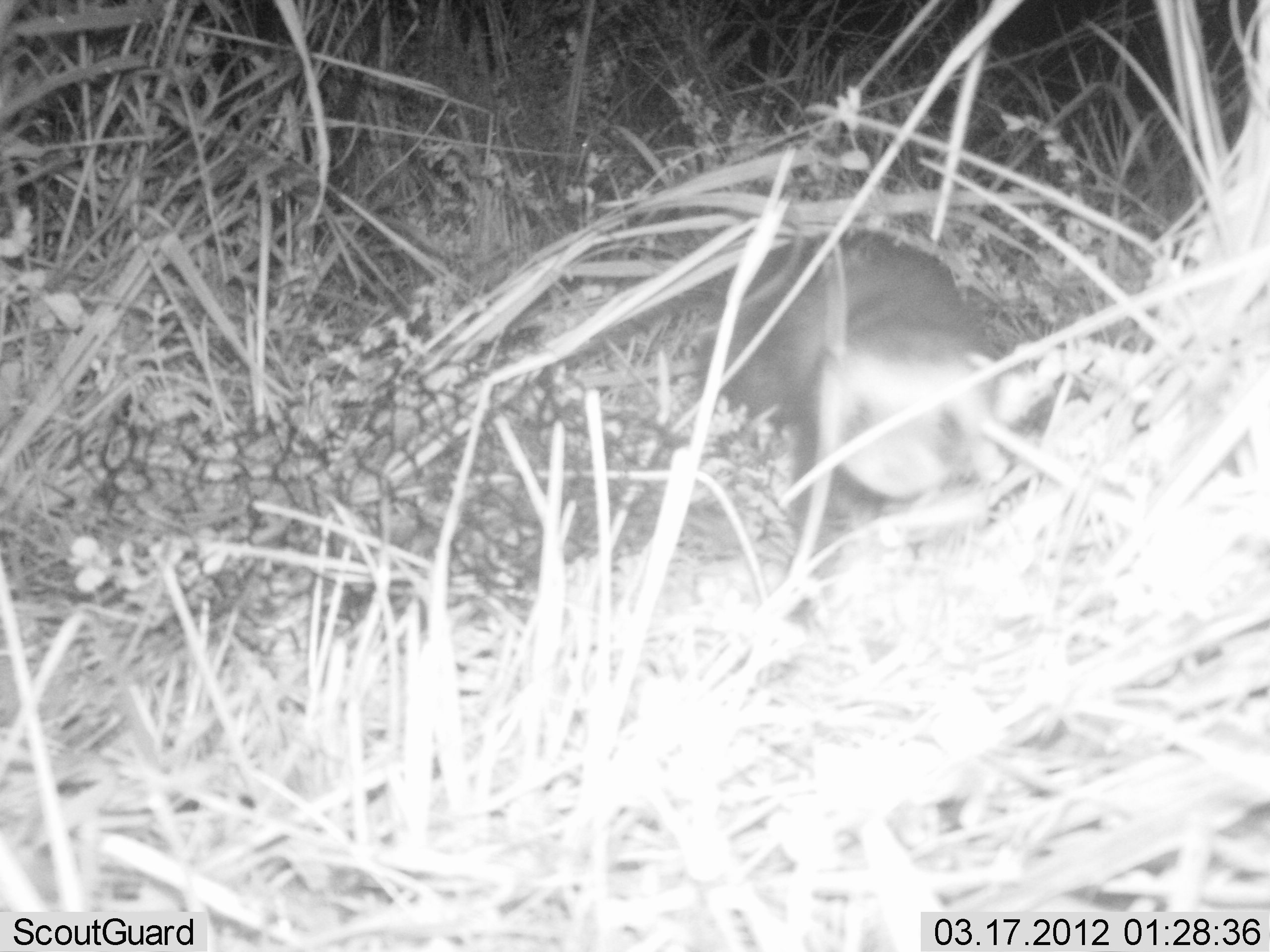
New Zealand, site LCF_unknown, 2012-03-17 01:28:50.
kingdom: Animalia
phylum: Chordata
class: Mammalia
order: Carnivora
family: Mustelidae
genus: Mustela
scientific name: Mustela furo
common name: ferret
Ferret (Mustela furo).